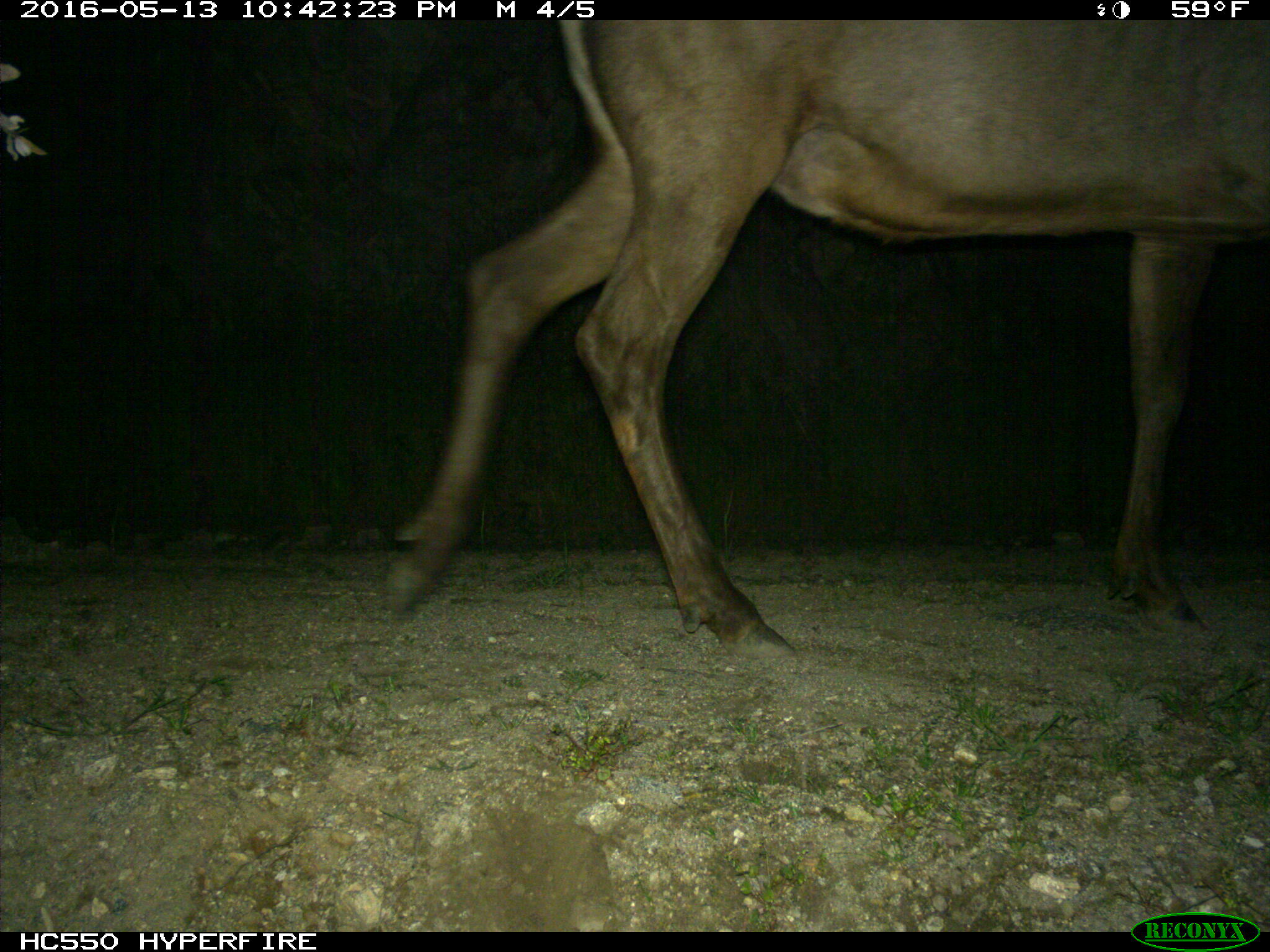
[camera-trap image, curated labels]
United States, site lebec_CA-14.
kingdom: Animalia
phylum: Chordata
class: Mammalia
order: Artiodactyla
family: Cervidae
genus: Cervus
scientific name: Cervus canadensis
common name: elk